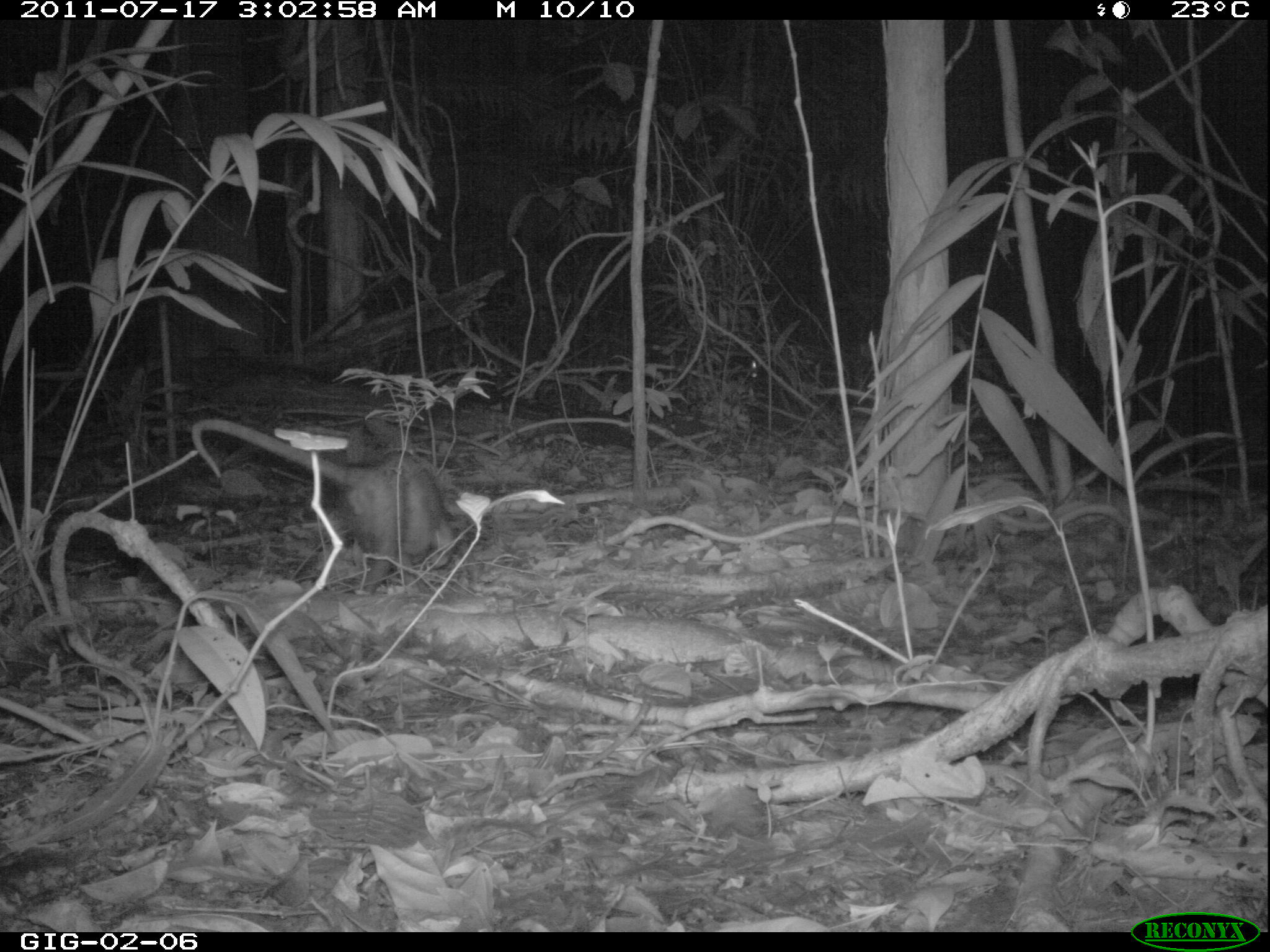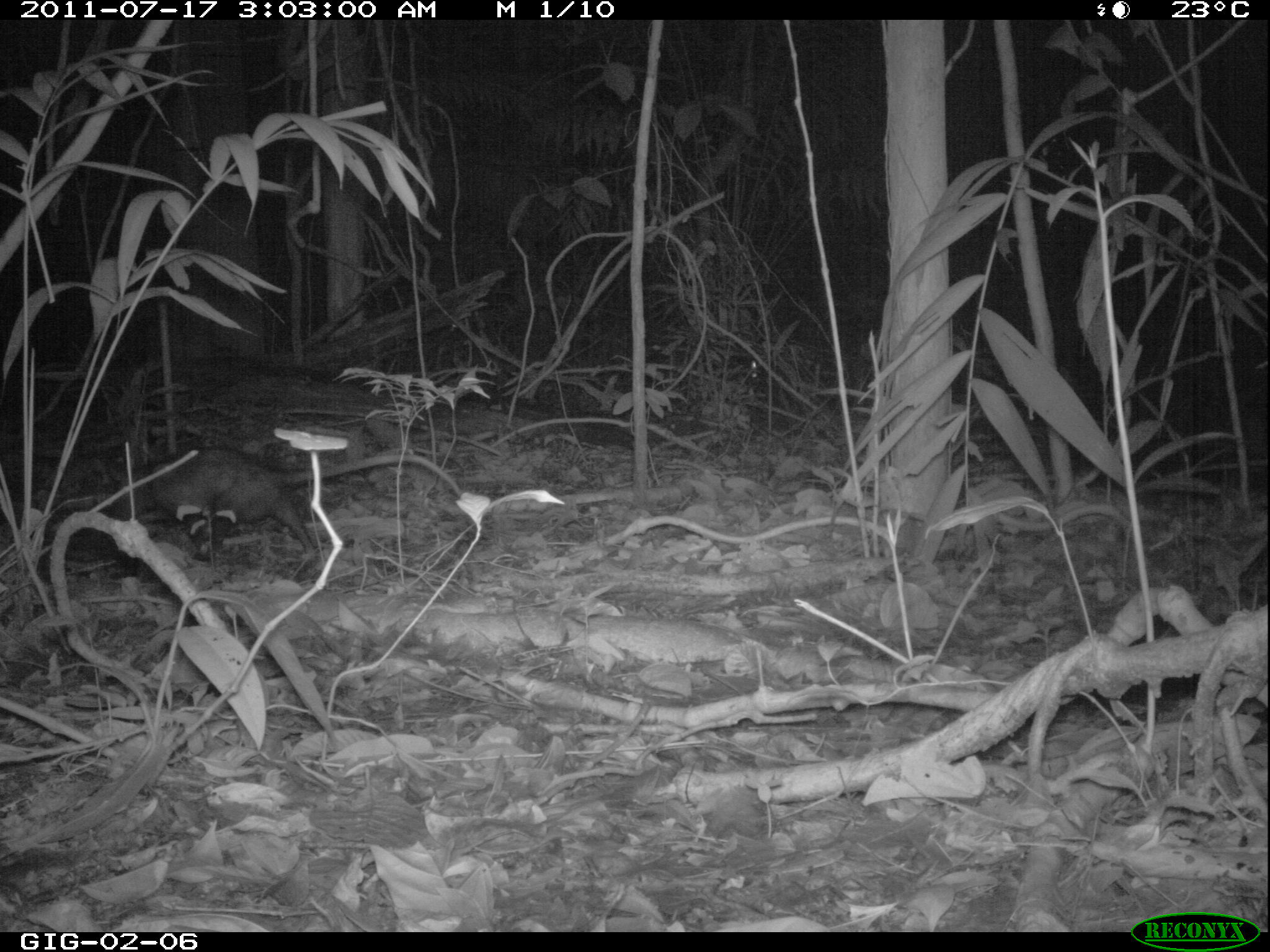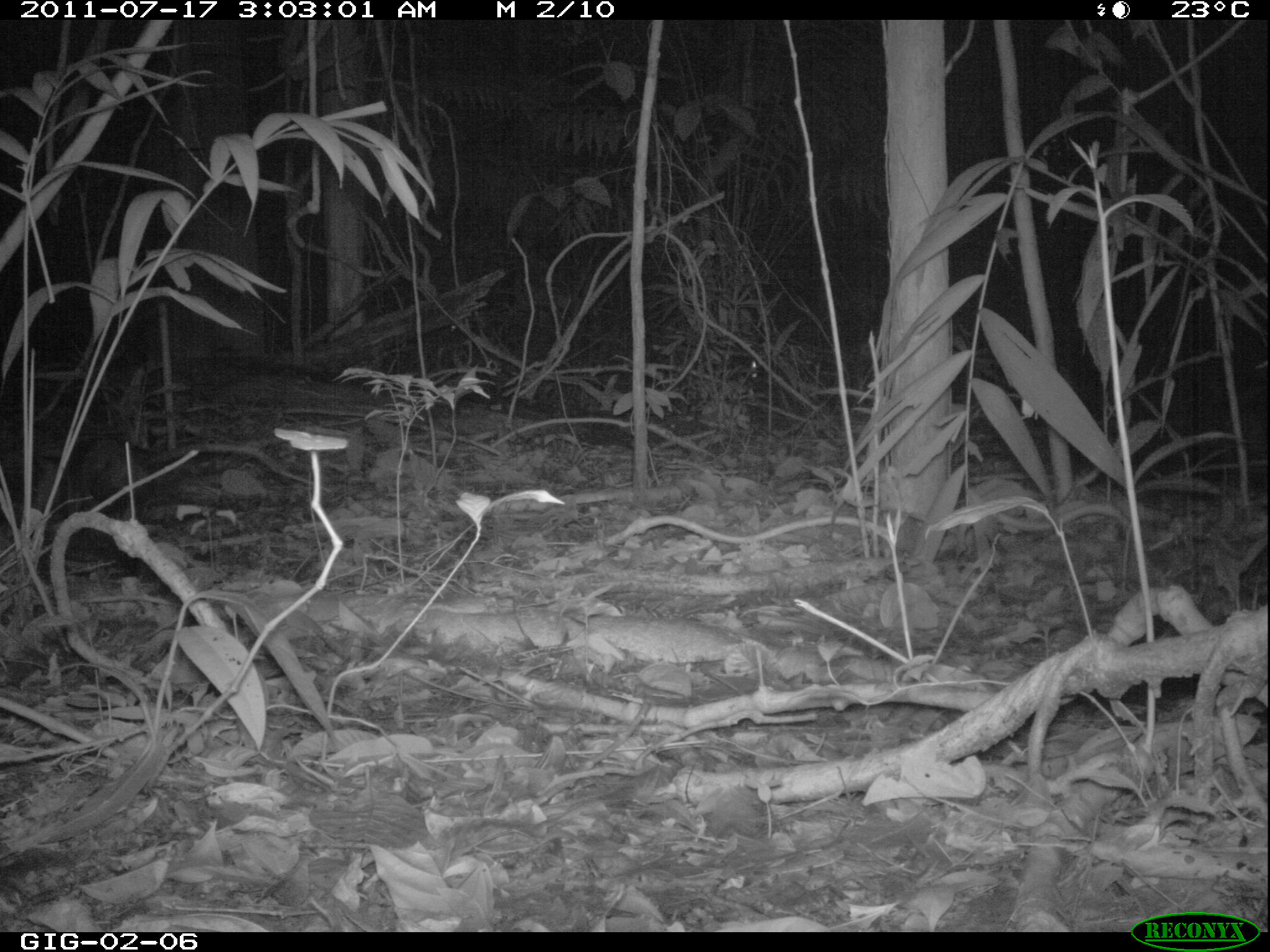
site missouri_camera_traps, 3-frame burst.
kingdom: Animalia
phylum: Chordata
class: Mammalia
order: Didelphimorphia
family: Didelphidae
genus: Didelphis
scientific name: Didelphis marsupialis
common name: common opossum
Common opossum (Didelphis marsupialis). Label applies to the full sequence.